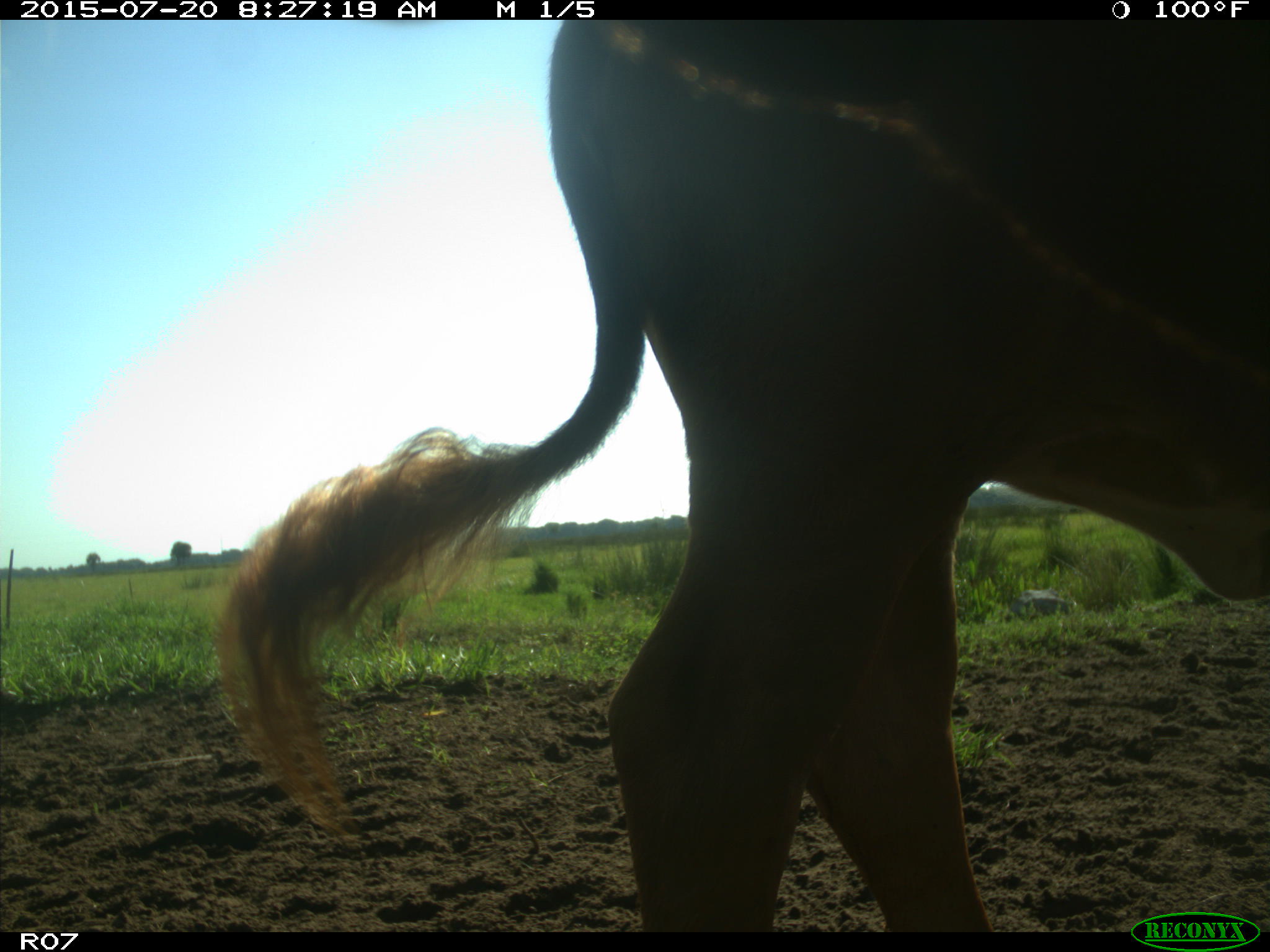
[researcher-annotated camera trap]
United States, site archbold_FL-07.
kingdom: Animalia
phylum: Chordata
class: Mammalia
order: Artiodactyla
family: Bovidae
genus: Bos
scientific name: Bos taurus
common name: domestic cow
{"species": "Bos taurus (domestic cow)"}